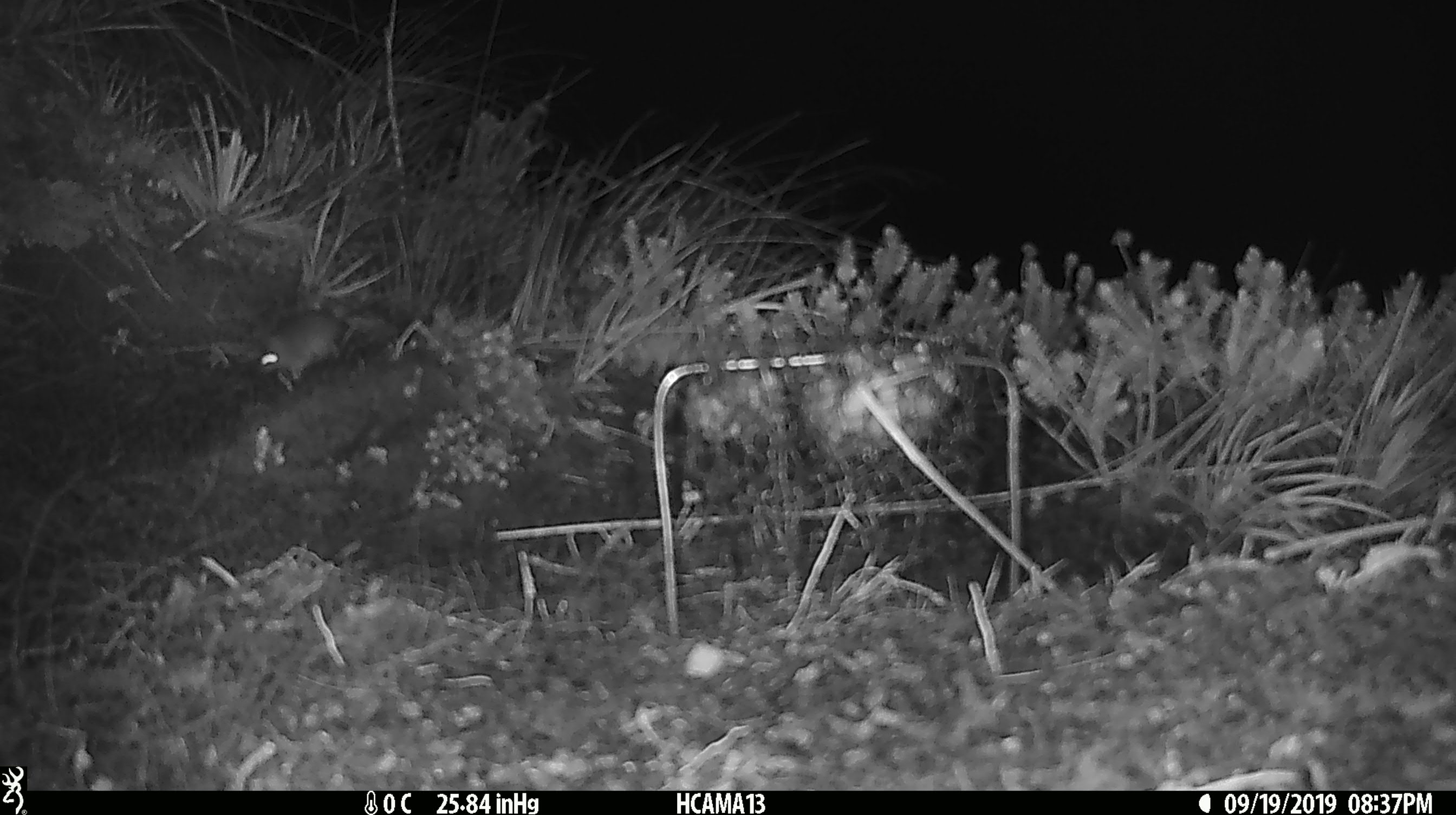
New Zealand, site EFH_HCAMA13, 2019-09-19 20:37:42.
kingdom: Animalia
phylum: Chordata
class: Mammalia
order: Rodentia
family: Muridae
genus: Mus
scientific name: Mus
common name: mouse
Mouse (Mus).